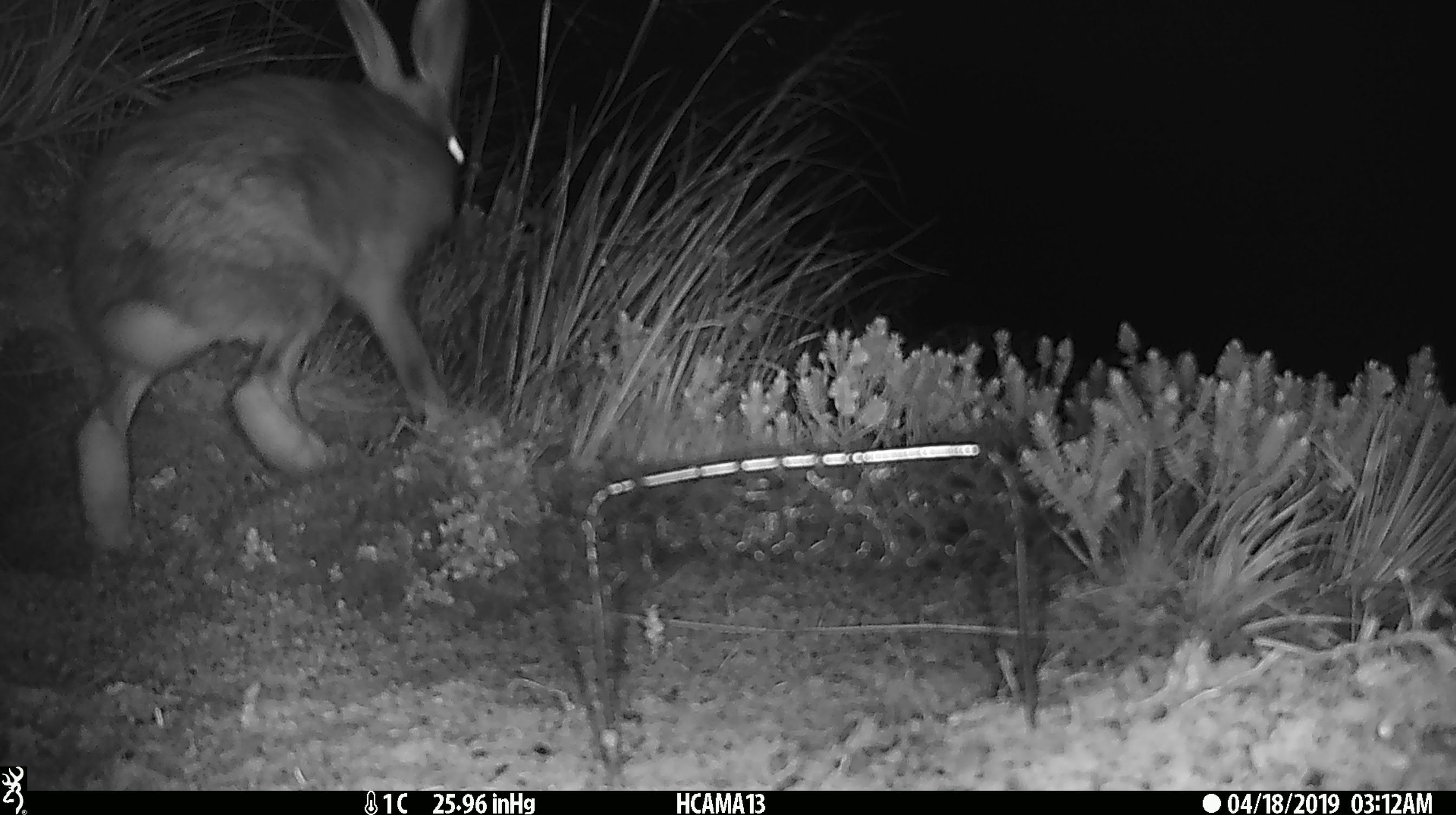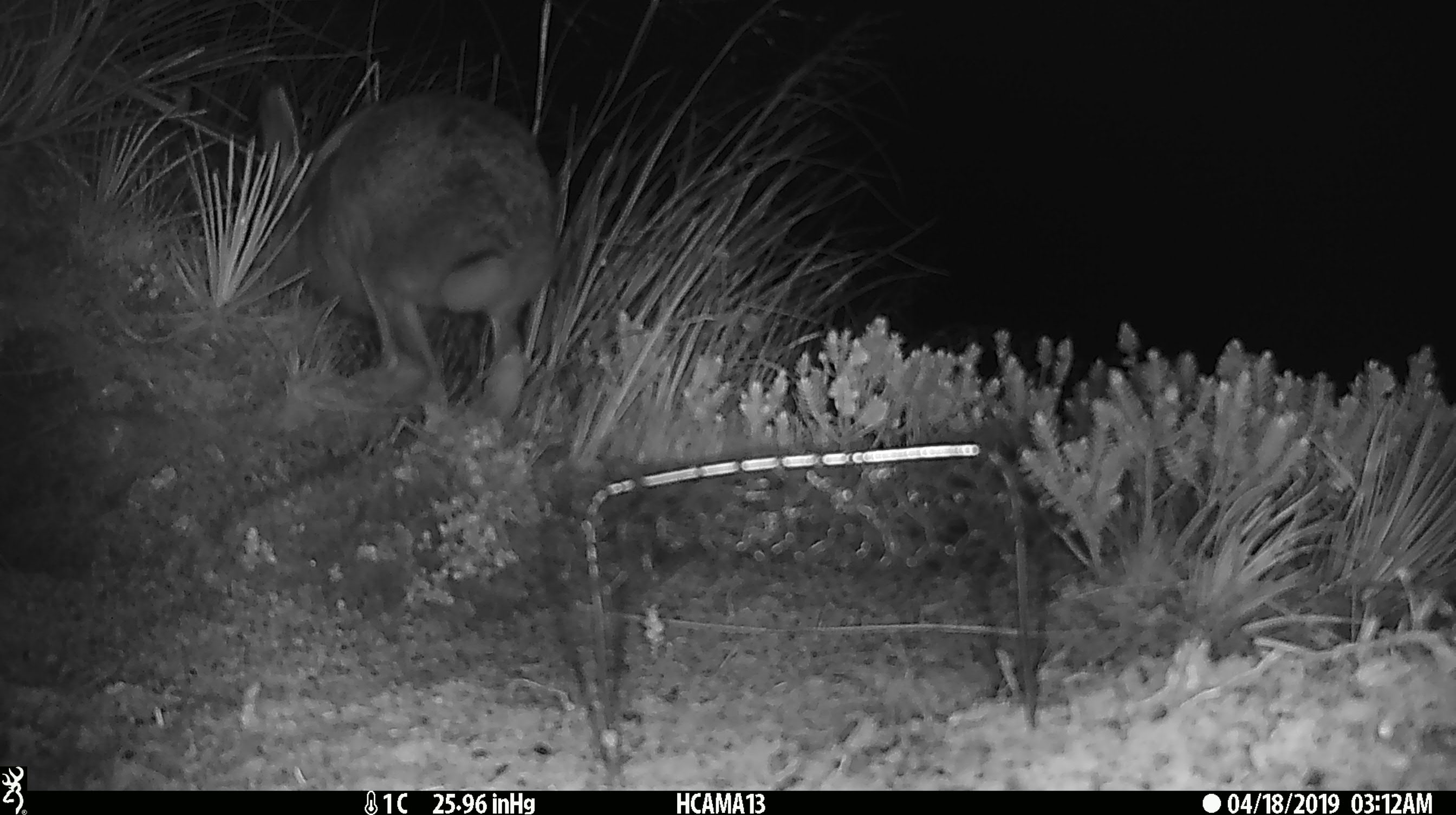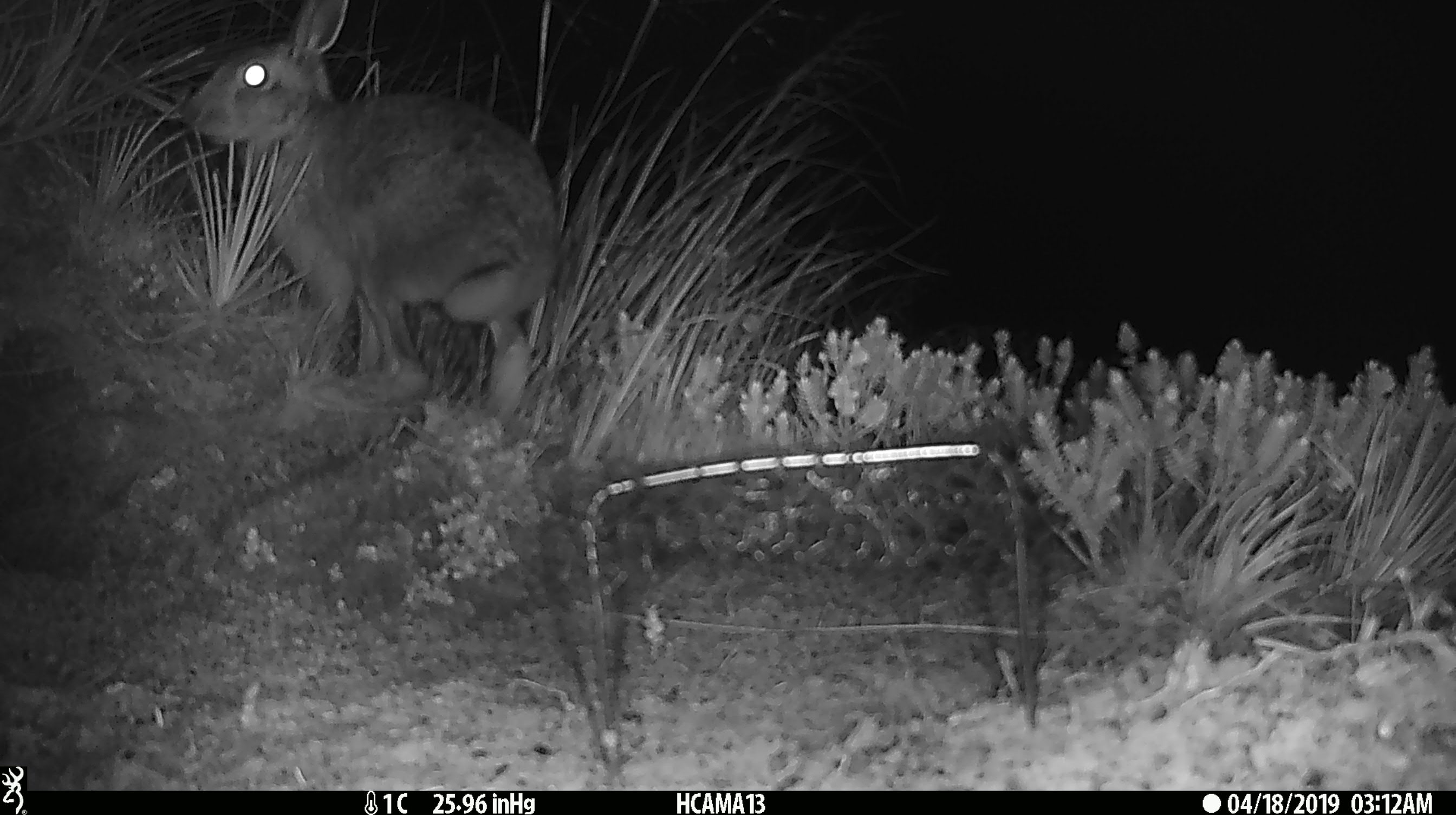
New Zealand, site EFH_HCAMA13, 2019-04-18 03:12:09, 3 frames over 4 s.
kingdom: Animalia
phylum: Chordata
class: Mammalia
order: Lagomorpha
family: Leporidae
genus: Lepus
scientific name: Lepus europaeus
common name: brown hare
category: hare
Hare (brown hare) (Lepus europaeus).